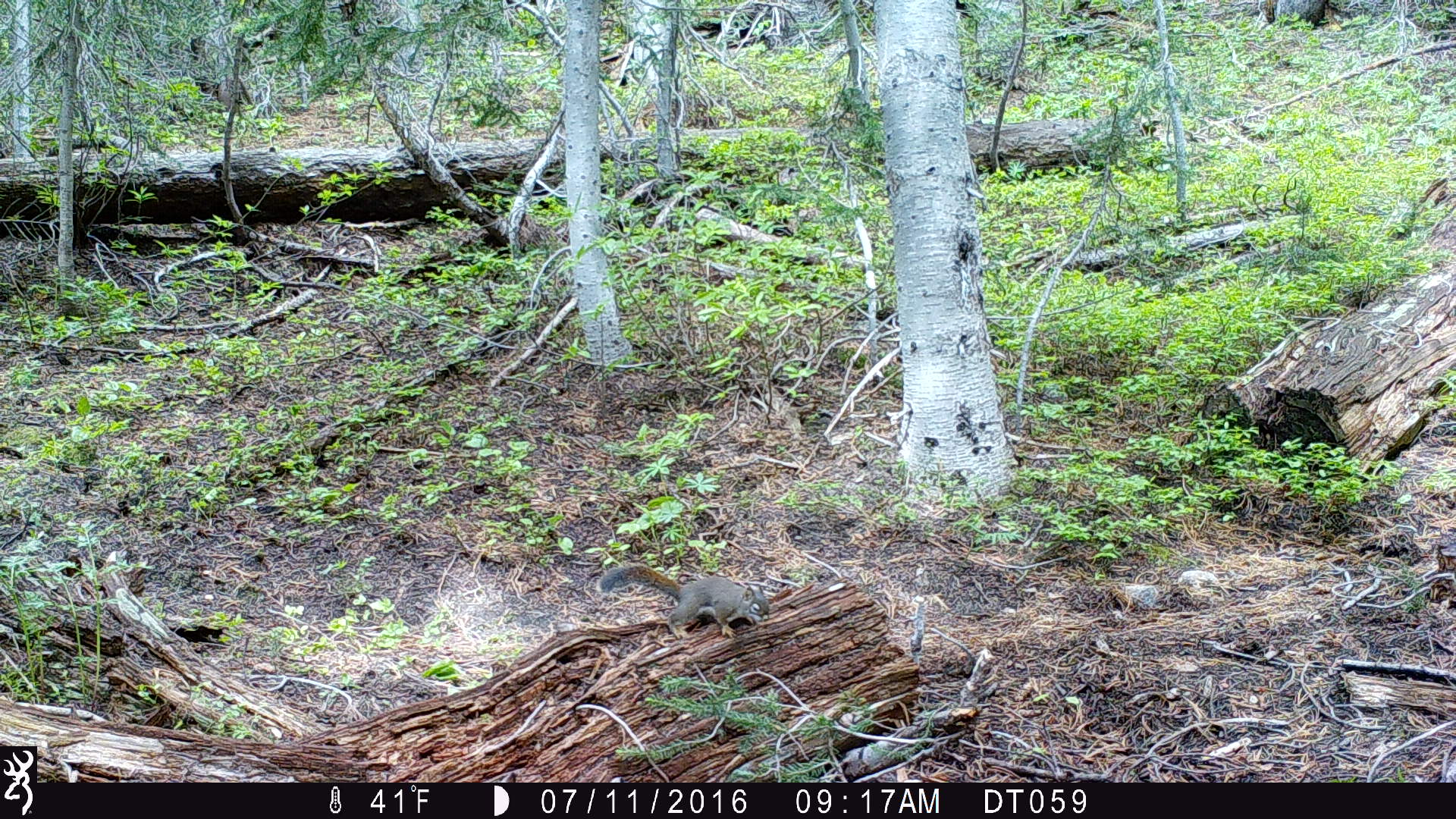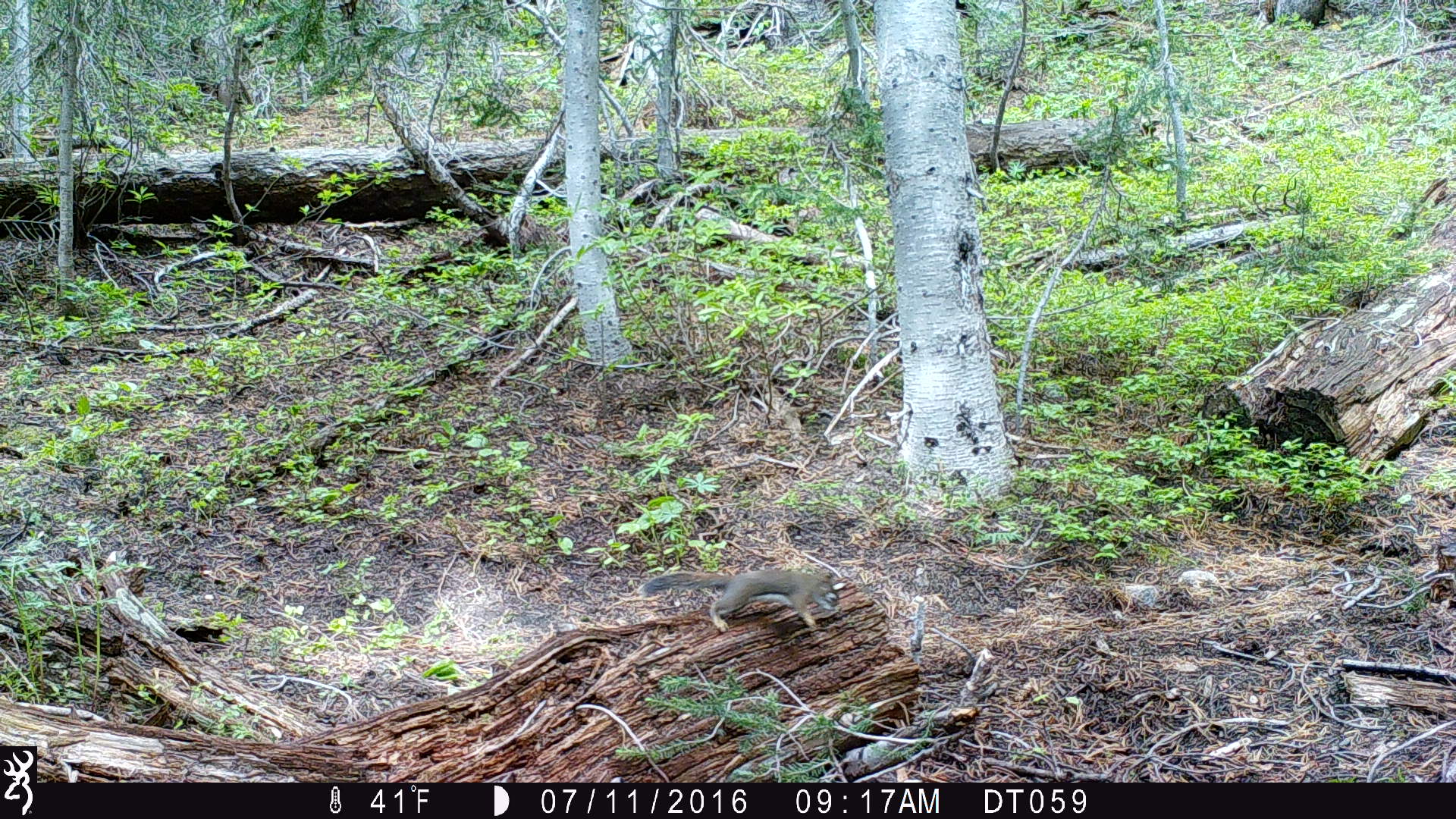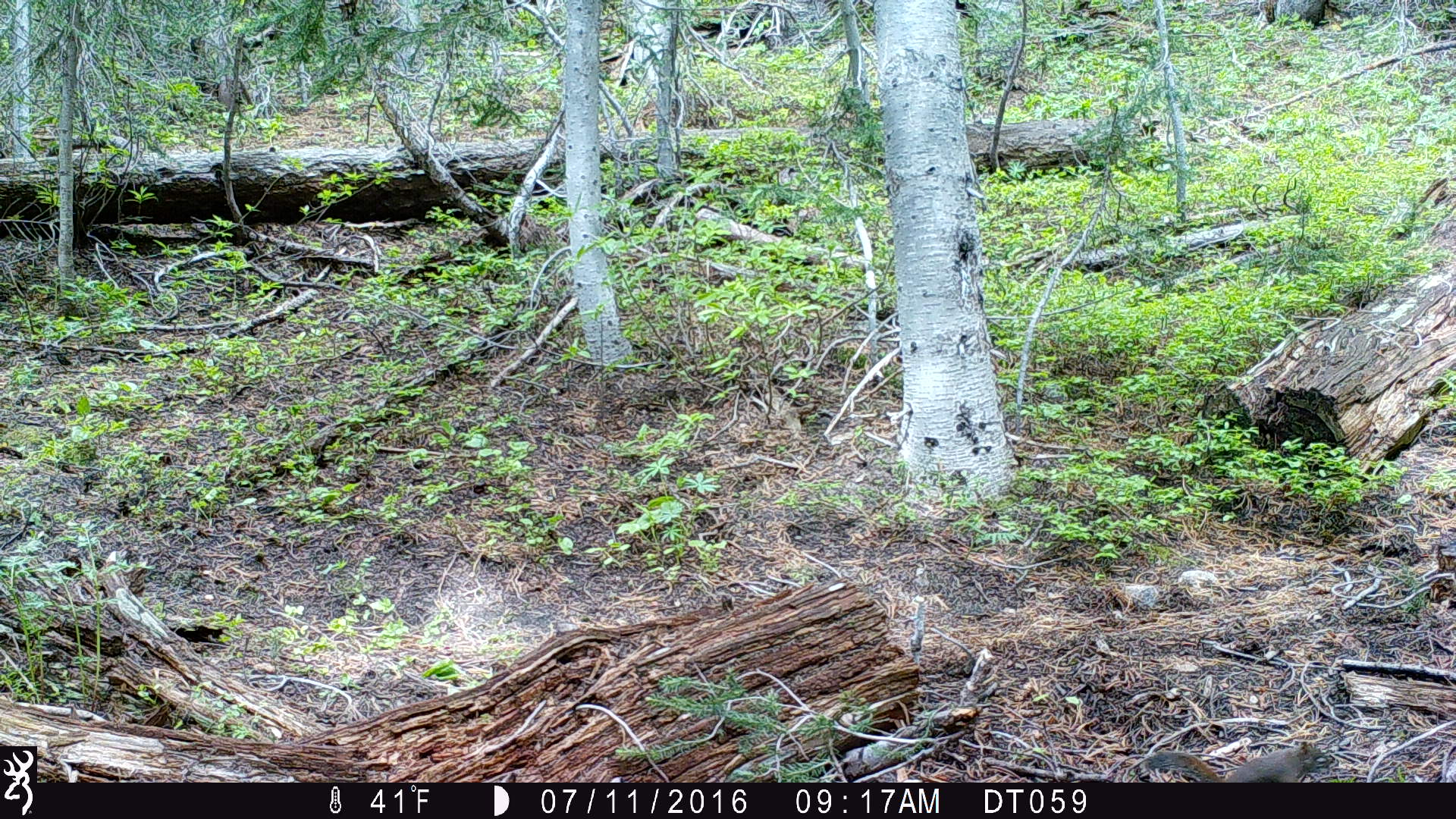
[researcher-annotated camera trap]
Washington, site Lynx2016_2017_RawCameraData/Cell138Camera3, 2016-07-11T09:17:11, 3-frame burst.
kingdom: Animalia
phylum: Chordata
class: Mammalia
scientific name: Mammalia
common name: small mammal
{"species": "small mammal (Mammalia)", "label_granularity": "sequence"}